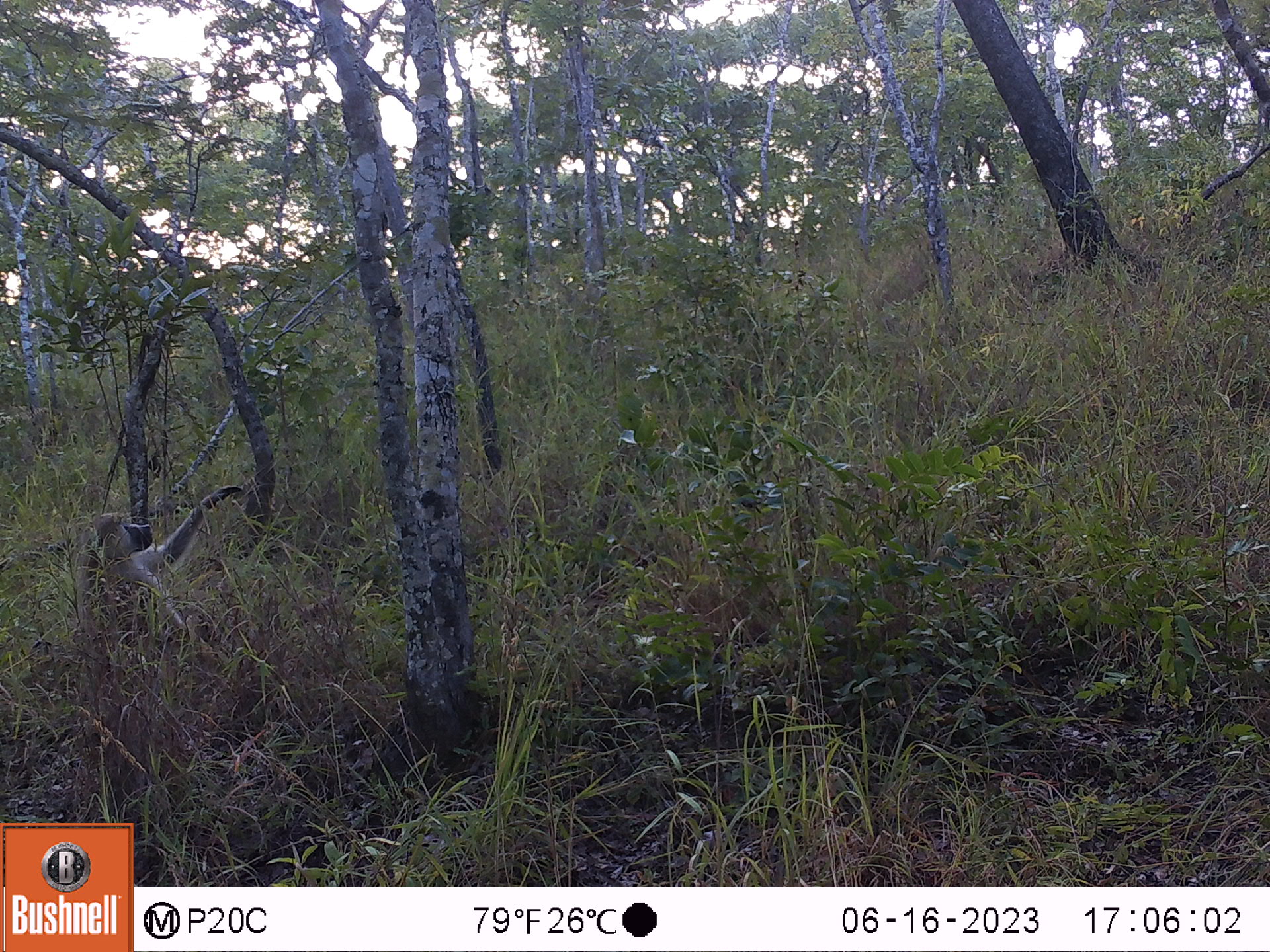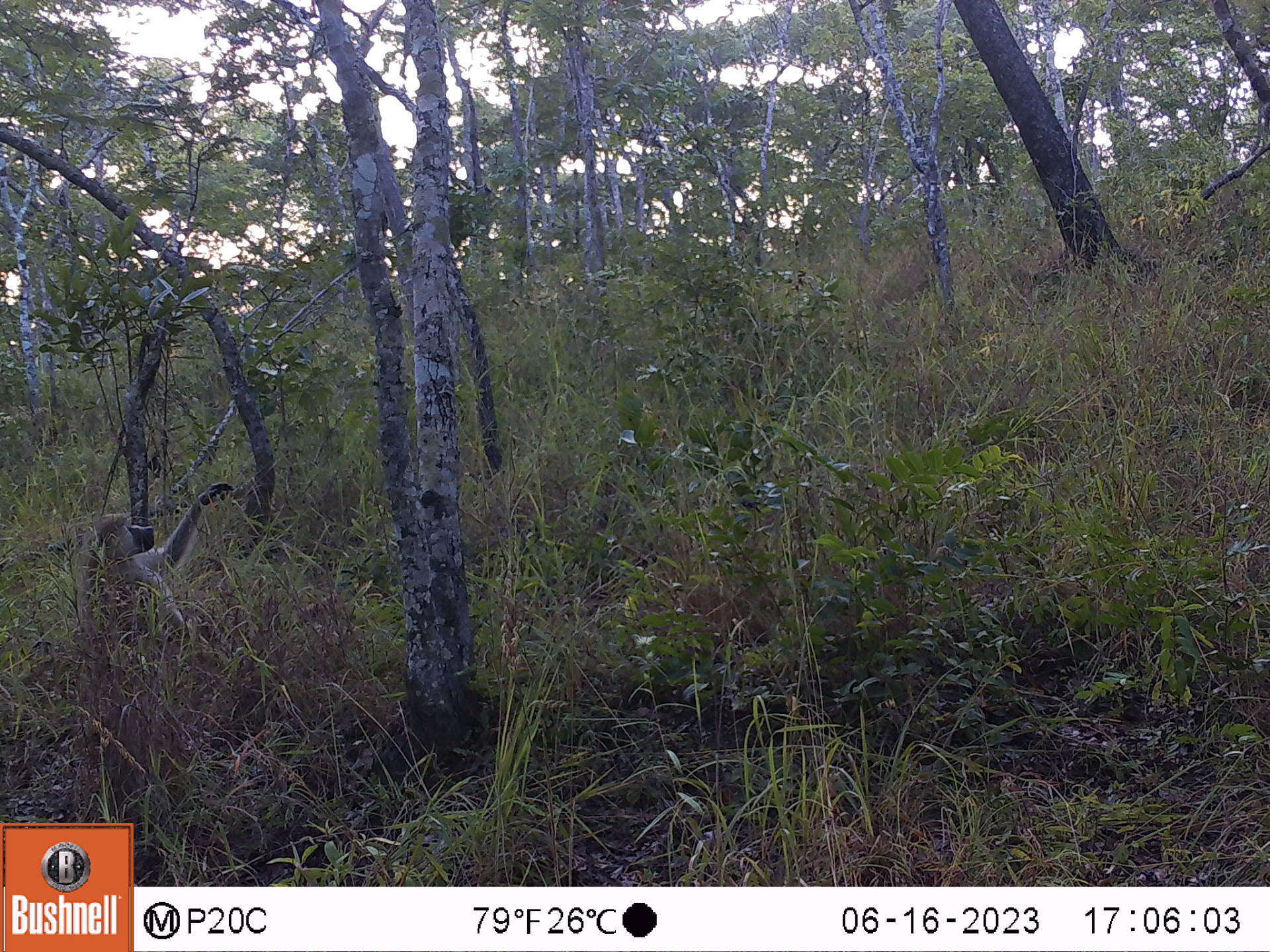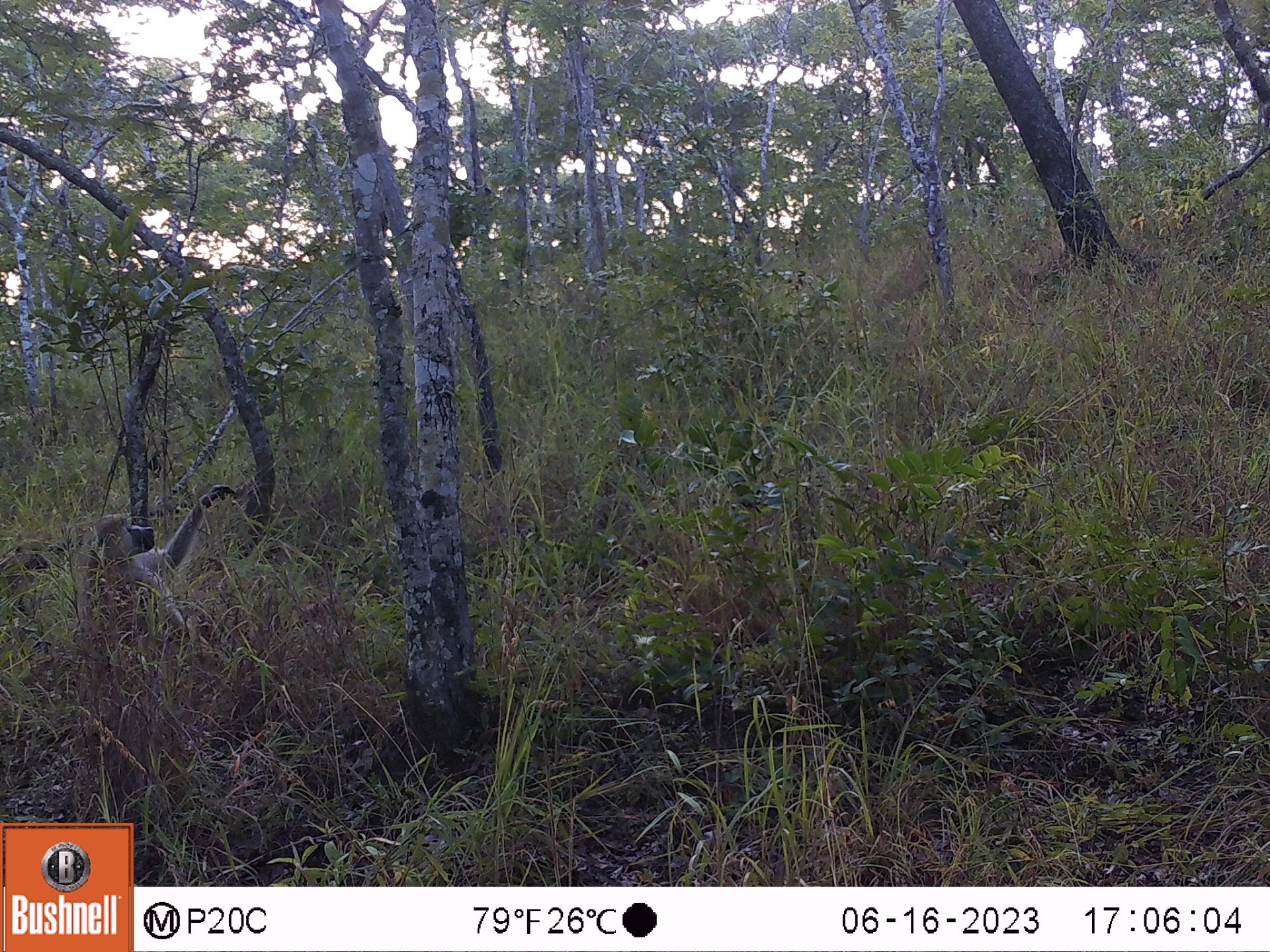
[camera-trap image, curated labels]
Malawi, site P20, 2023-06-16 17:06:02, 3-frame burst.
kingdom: Animalia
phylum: Chordata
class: Mammalia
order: Primates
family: Cercopithecidae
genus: Papio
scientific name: Papio cynocephalus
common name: yellow baboon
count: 1